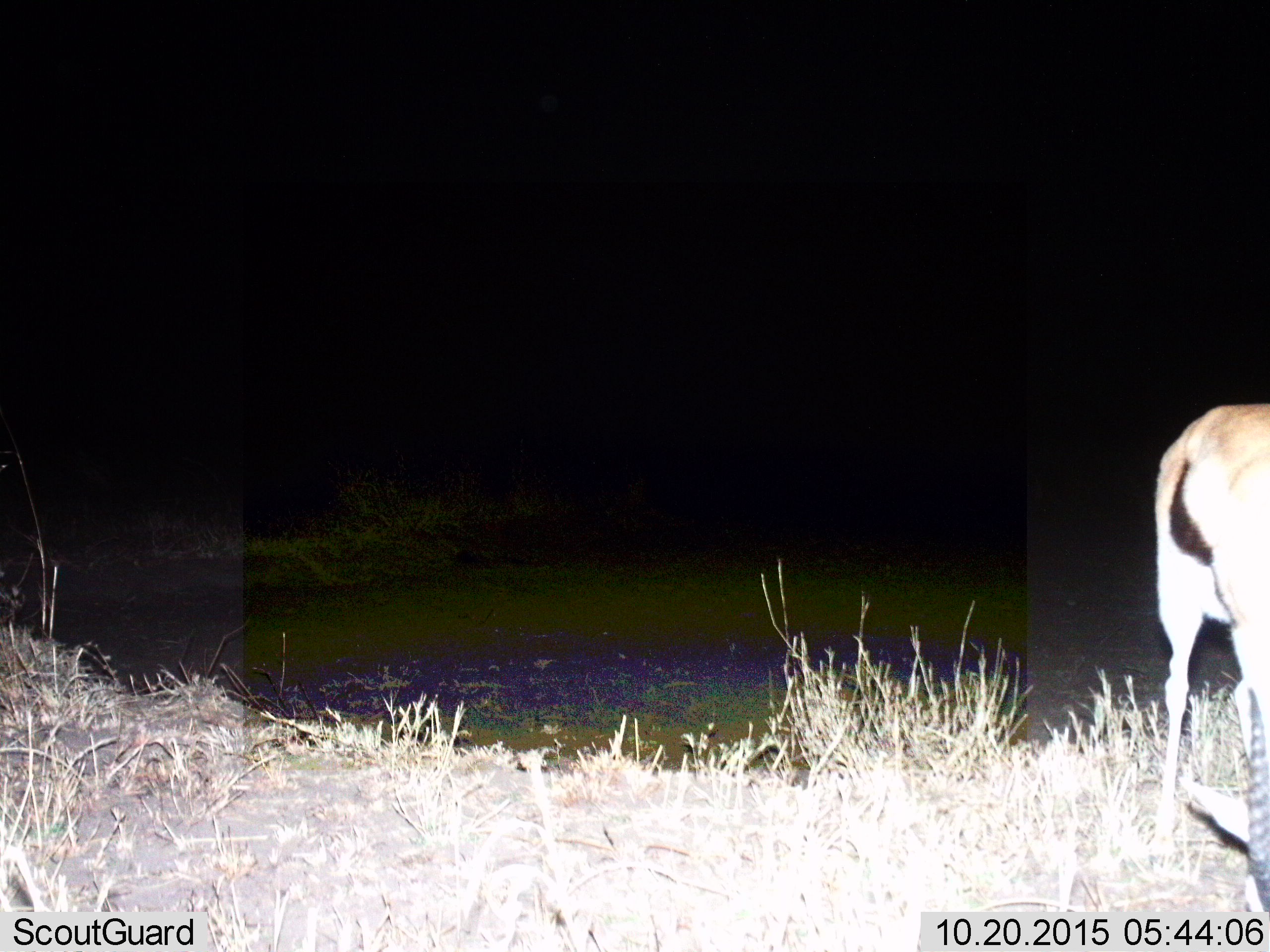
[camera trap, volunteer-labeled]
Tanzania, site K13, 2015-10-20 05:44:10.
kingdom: Animalia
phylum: Chordata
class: Mammalia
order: Artiodactyla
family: Bovidae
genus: Eudorcas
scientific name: Eudorcas thomsonii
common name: thomson's gazelle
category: gazellethomsons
Gazellethomsons (thomson's gazelle) (Eudorcas thomsonii), count 1. Behavior (volunteer vote fractions): standing 62%, resting 0%, moving 0%, interacting 0%. Young present (vote fraction): 0%. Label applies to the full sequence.